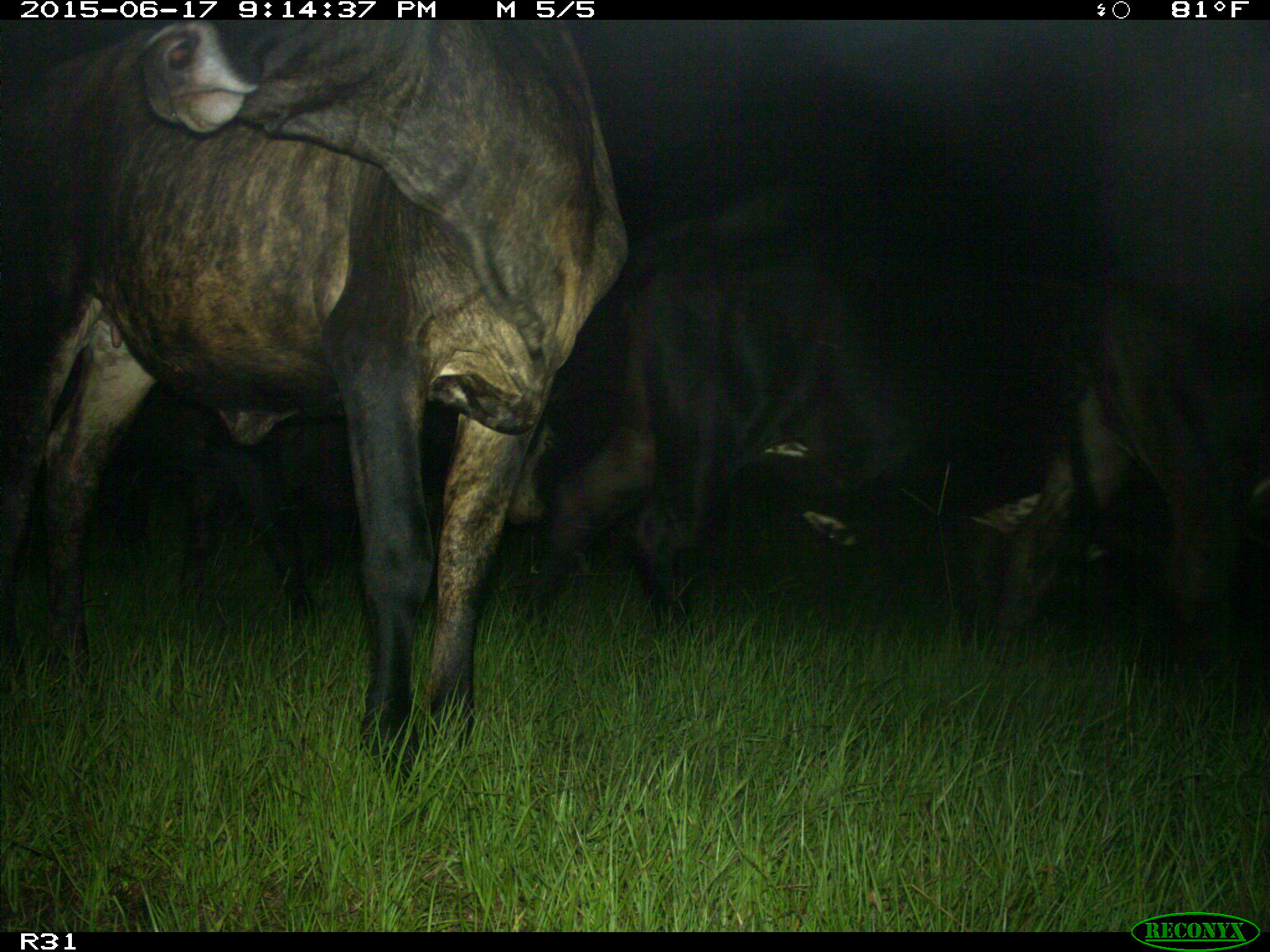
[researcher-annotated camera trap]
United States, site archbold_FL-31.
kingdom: Animalia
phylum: Chordata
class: Mammalia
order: Artiodactyla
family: Bovidae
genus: Bos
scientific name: Bos taurus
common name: domestic cow